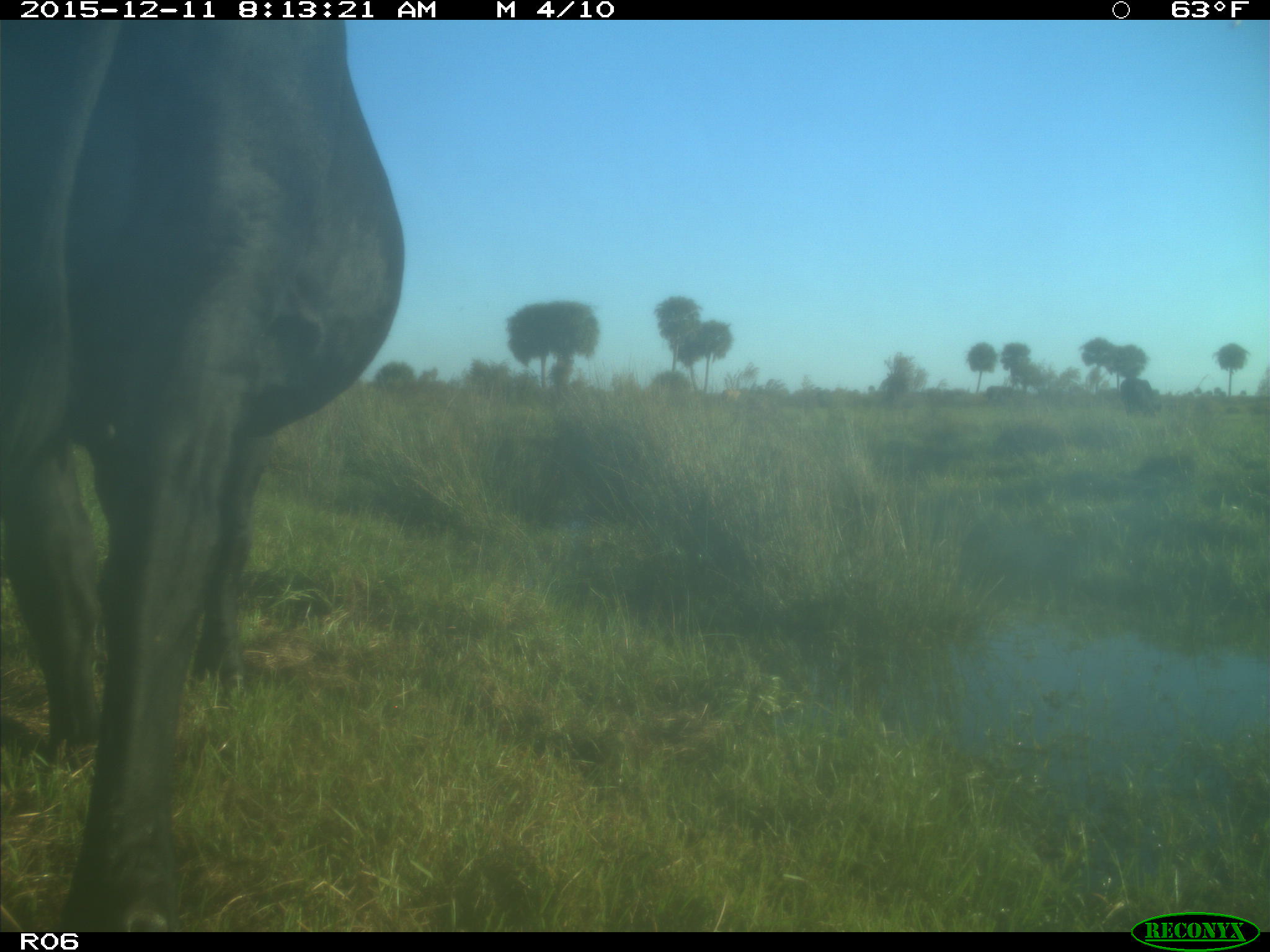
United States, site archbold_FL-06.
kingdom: Animalia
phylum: Chordata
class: Mammalia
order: Artiodactyla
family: Bovidae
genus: Bos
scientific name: Bos taurus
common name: domestic cow